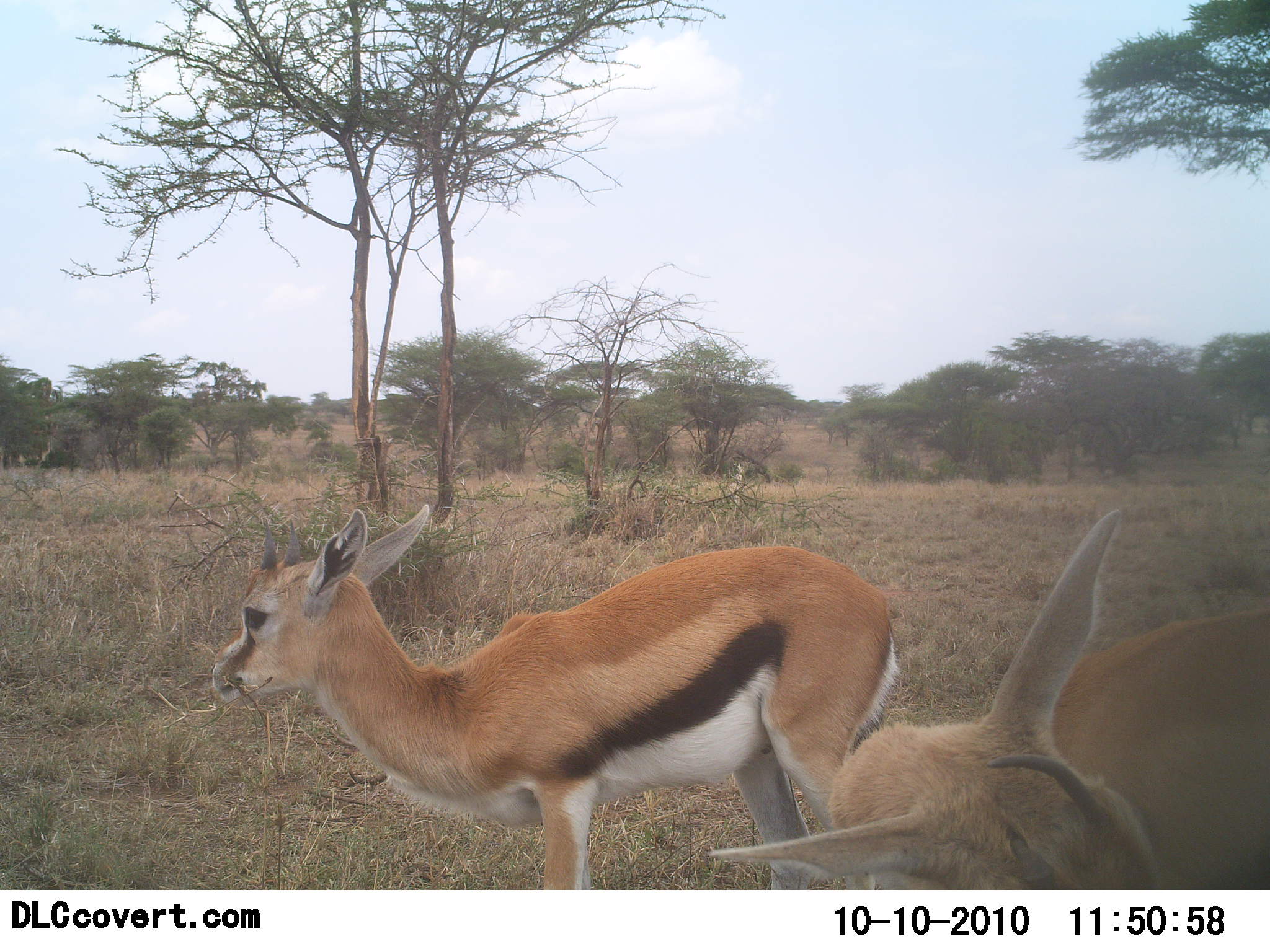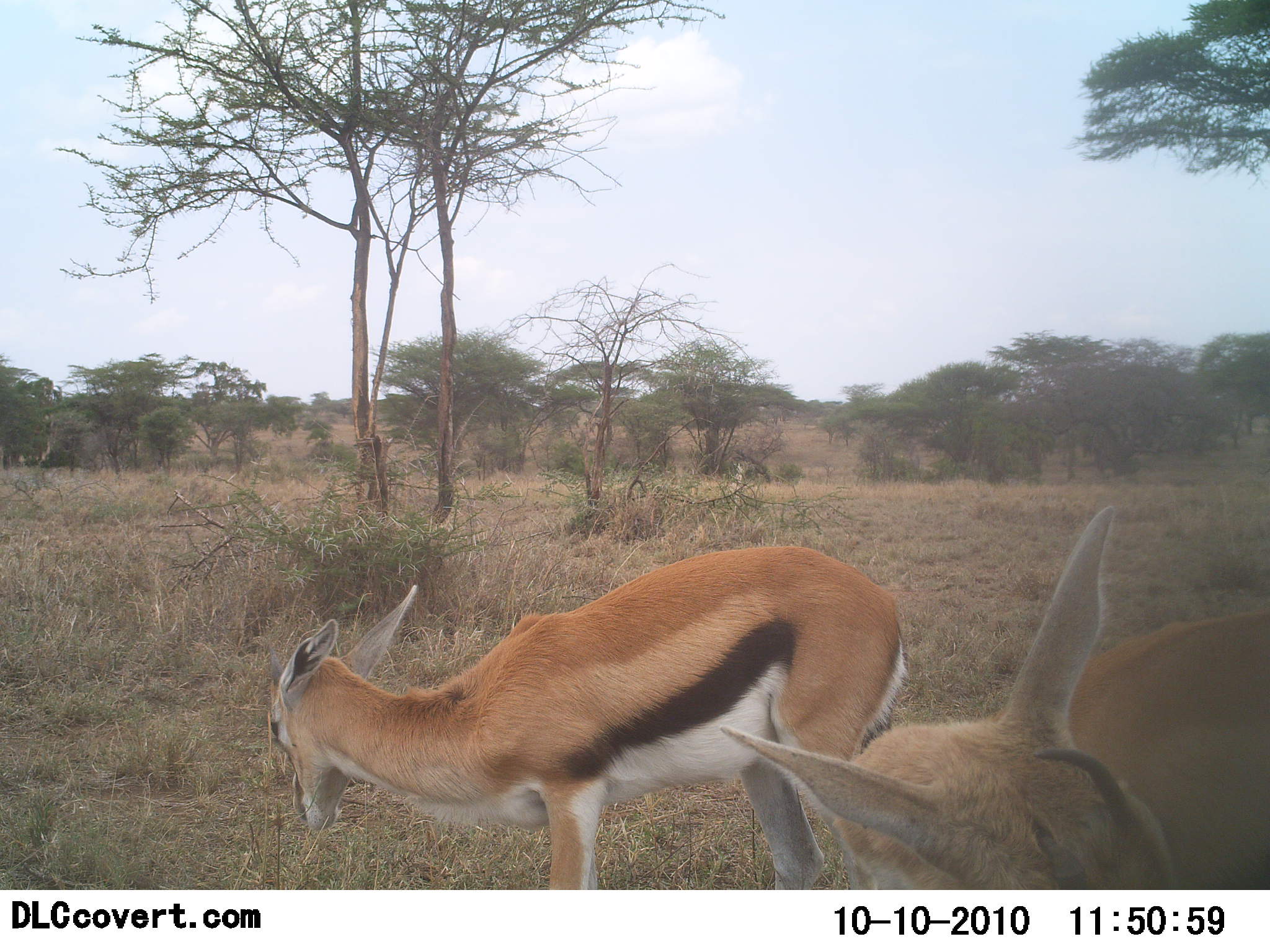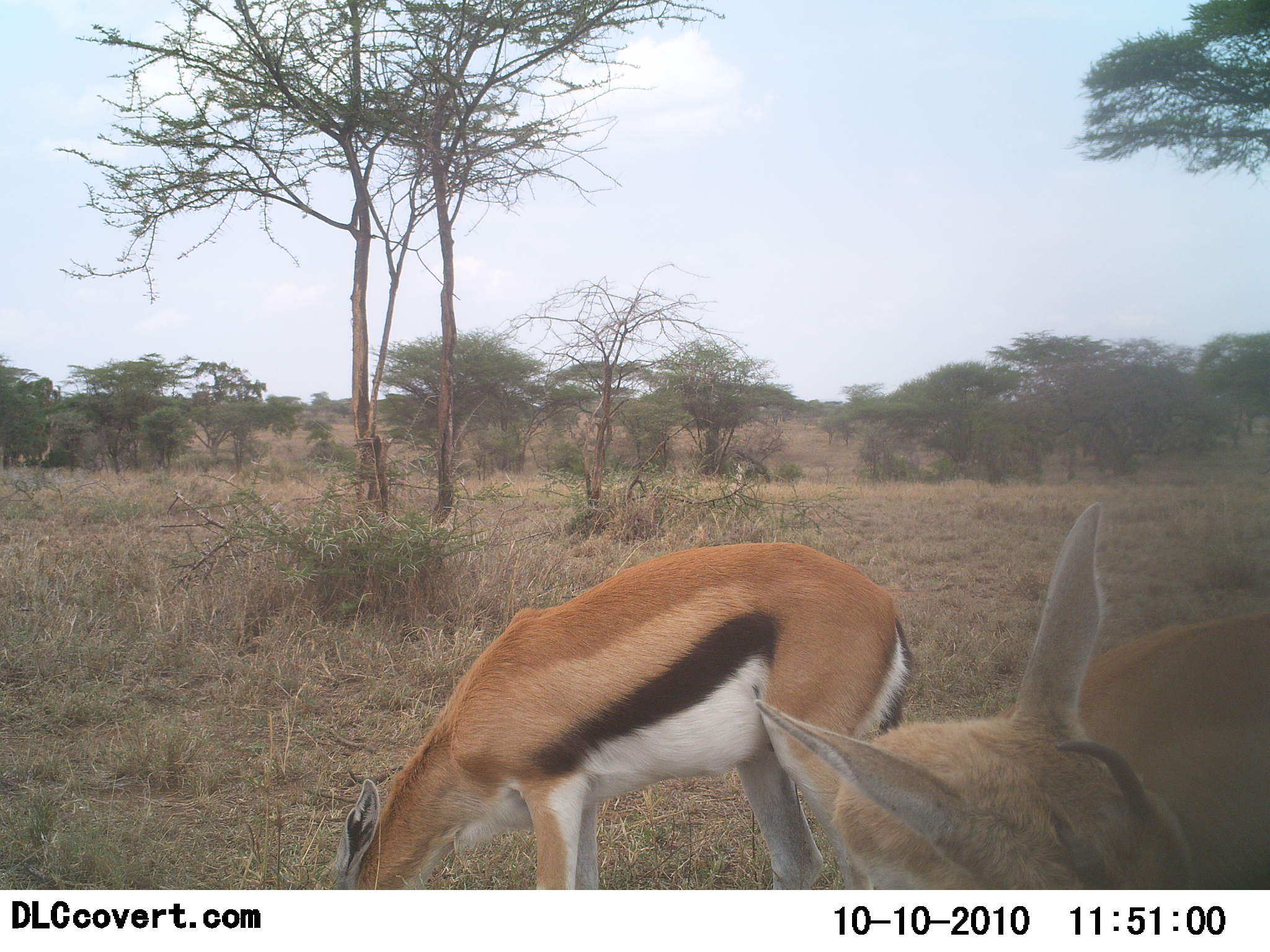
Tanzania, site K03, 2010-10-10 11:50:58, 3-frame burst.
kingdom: Animalia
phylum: Chordata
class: Mammalia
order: Artiodactyla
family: Bovidae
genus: Eudorcas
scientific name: Eudorcas thomsonii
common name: thomson's gazelle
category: gazellethomsons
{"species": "gazellethomsons (thomson's gazelle) (Eudorcas thomsonii)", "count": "2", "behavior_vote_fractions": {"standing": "69%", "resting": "8%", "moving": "8%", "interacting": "0%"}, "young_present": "0%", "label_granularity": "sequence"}